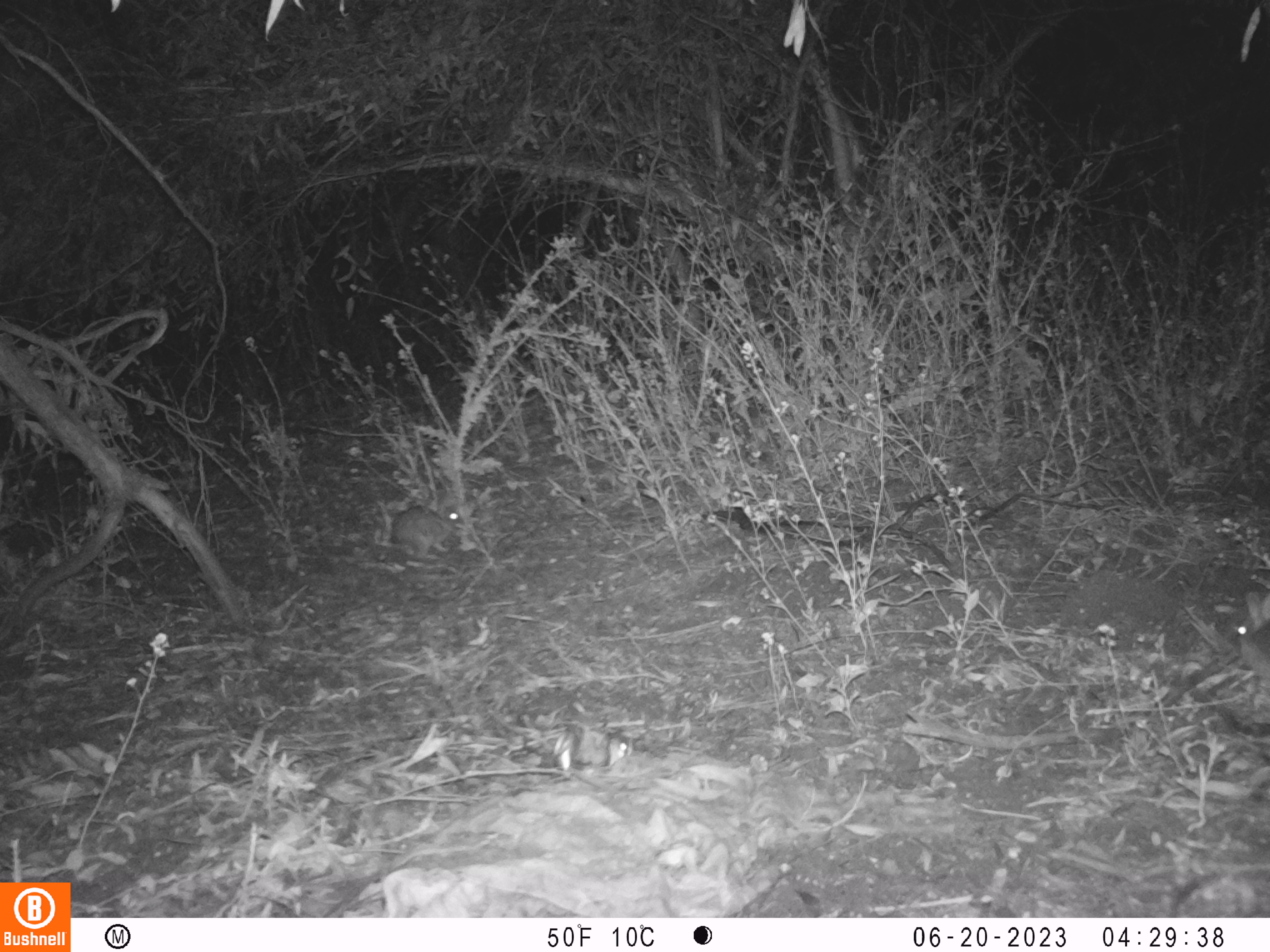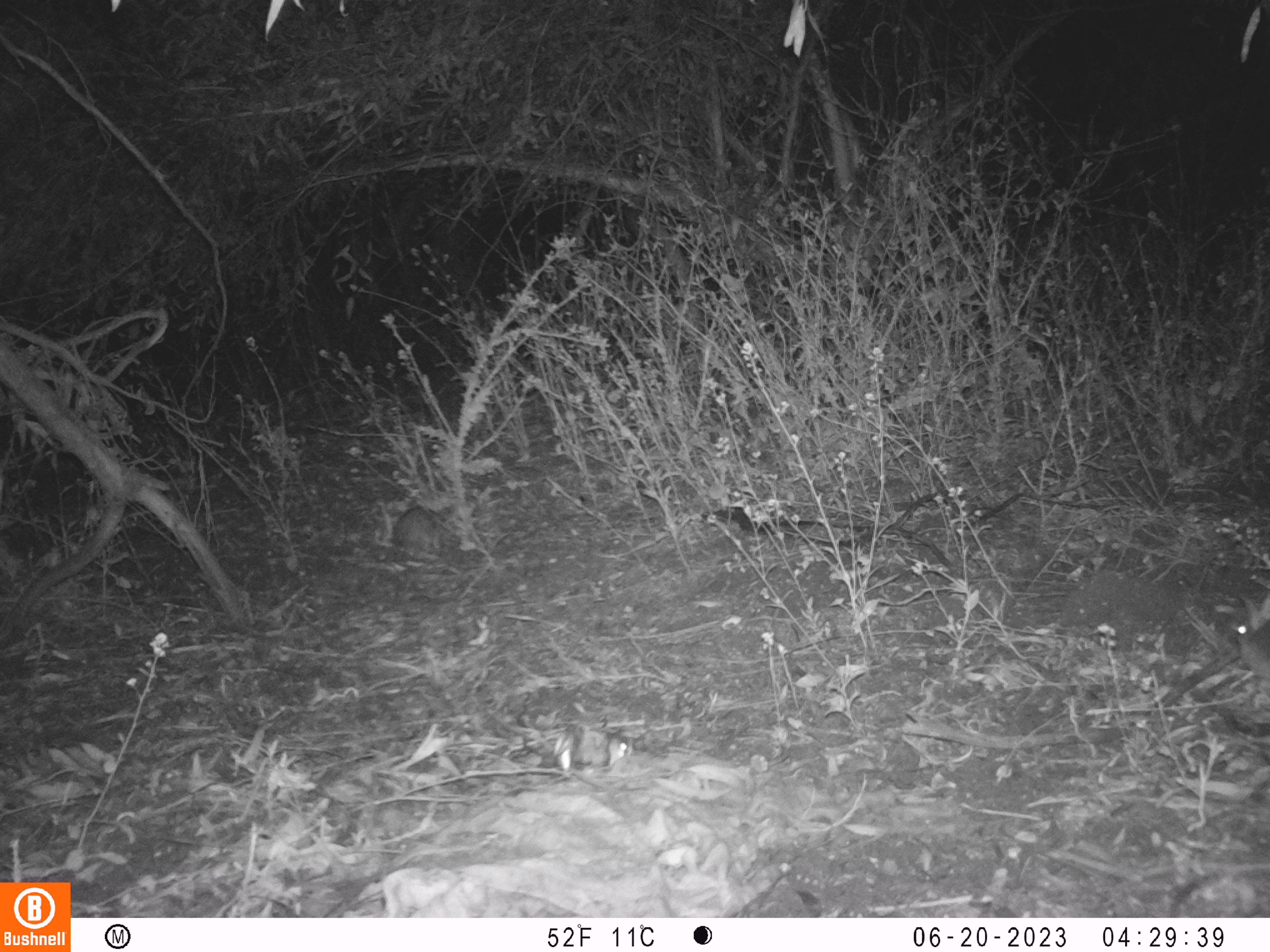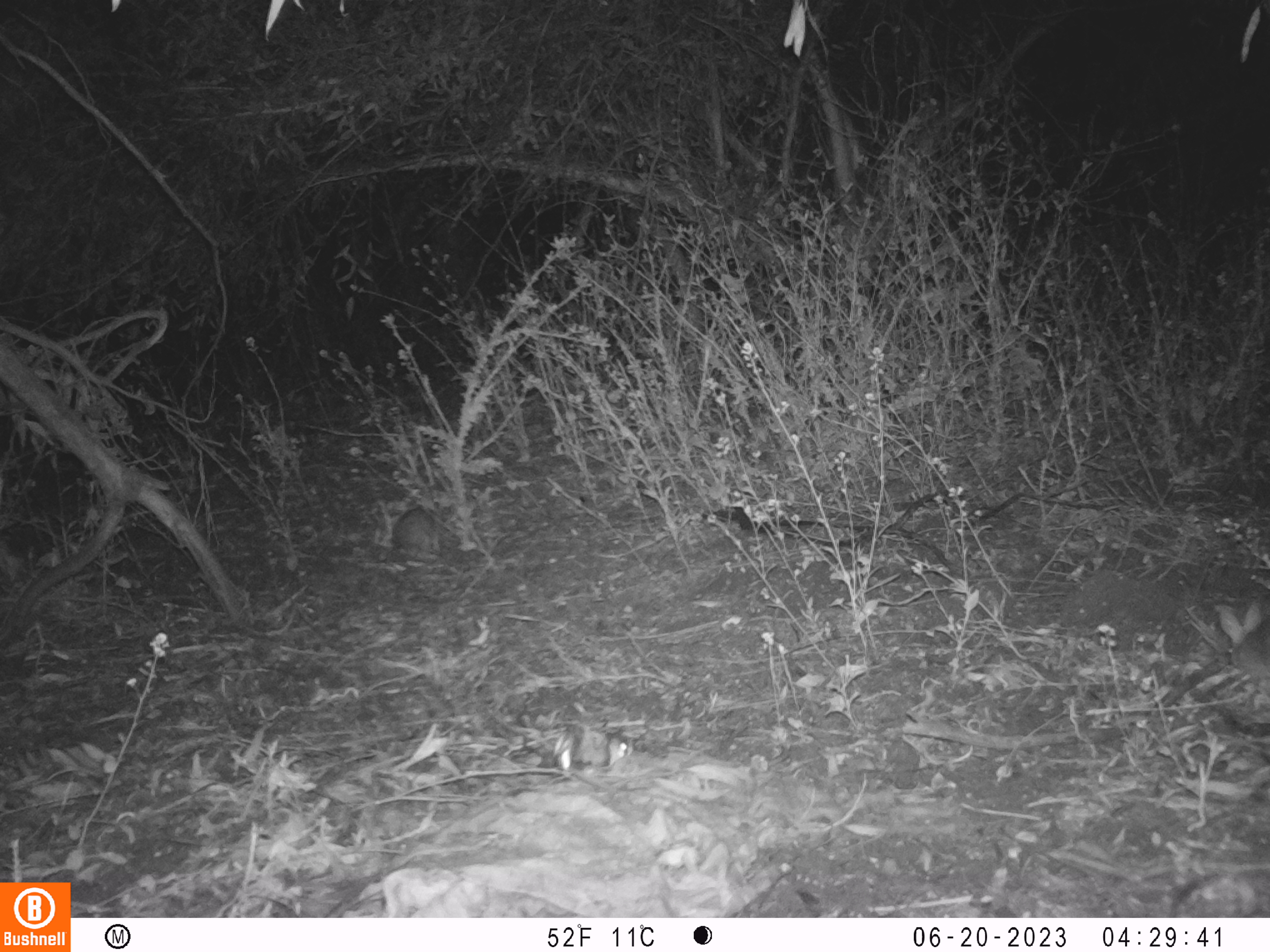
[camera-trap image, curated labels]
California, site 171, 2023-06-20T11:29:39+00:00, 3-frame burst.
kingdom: Animalia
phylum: Chordata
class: Mammalia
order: Lagomorpha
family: Leporidae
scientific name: Leporidae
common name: rabbit